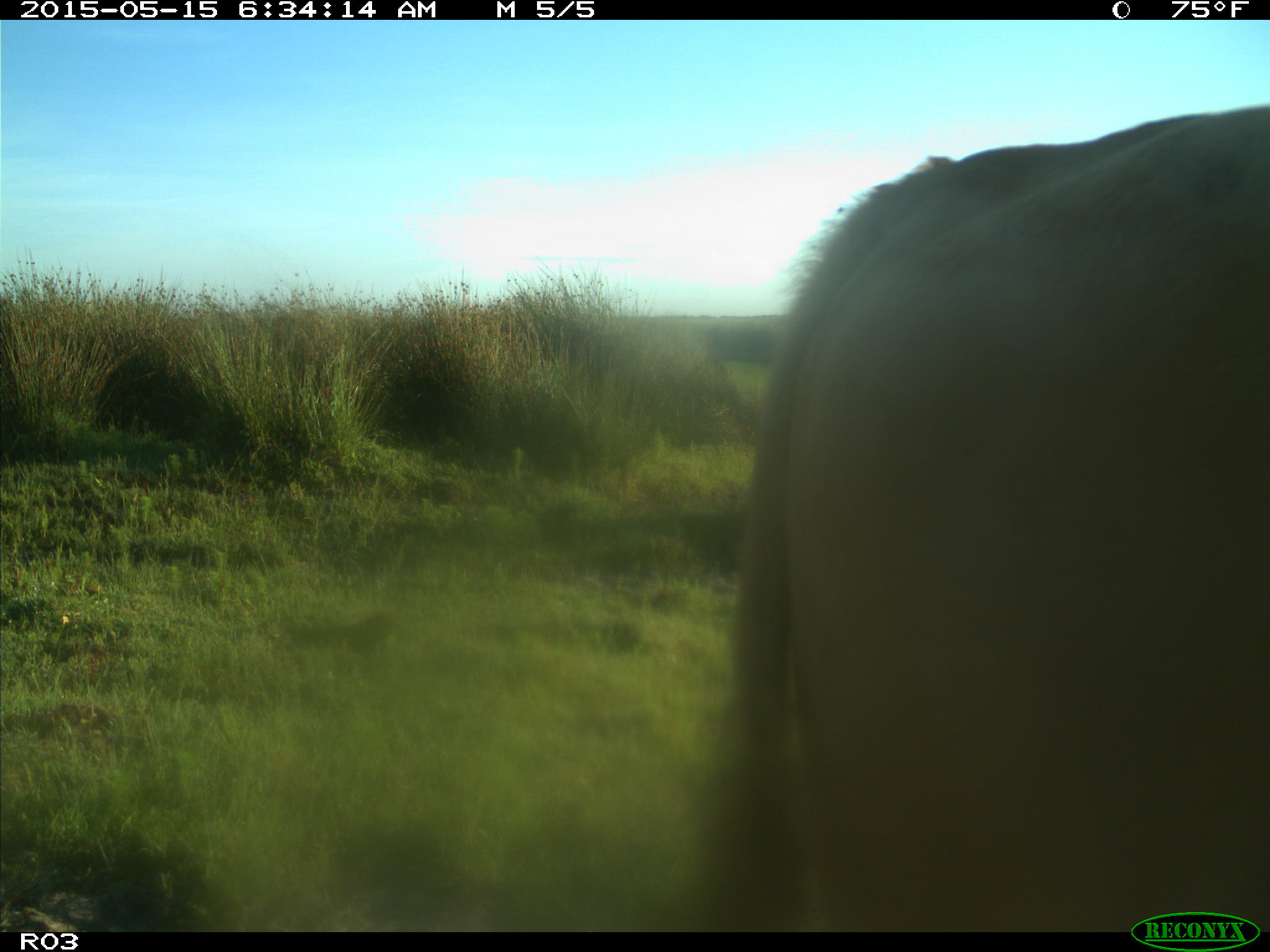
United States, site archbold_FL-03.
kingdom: Animalia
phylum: Chordata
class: Mammalia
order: Artiodactyla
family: Bovidae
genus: Bos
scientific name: Bos taurus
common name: domestic cow